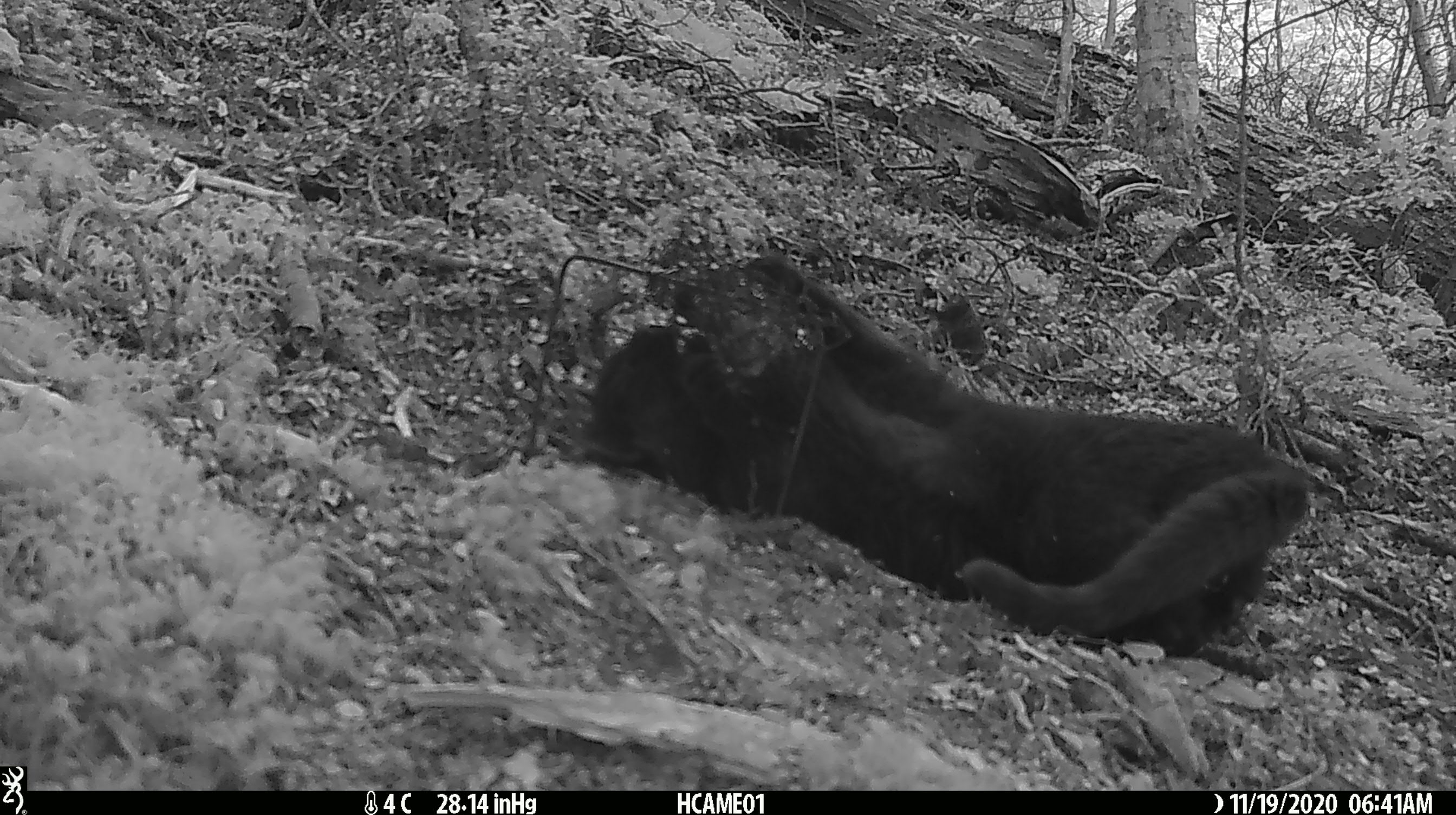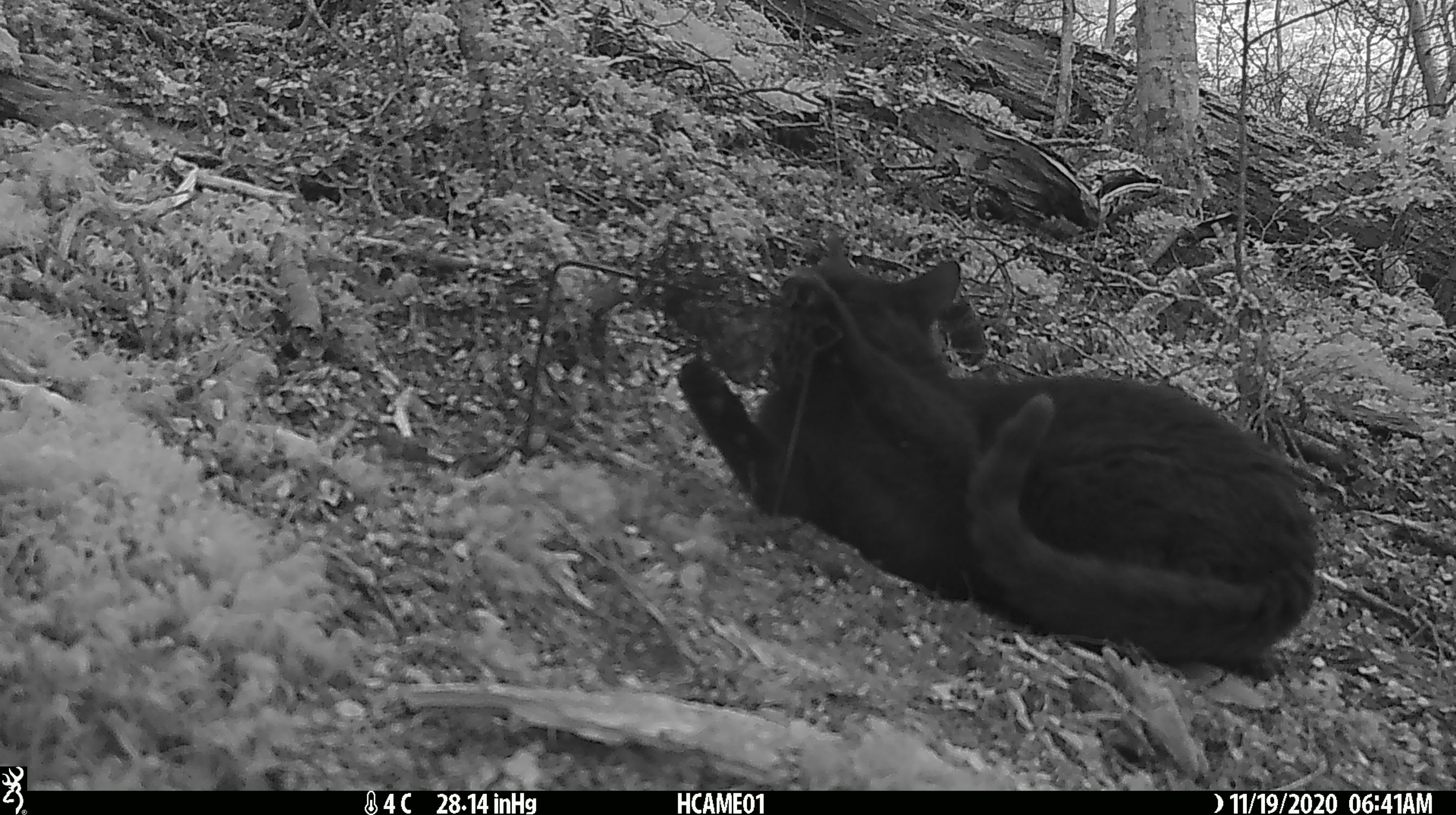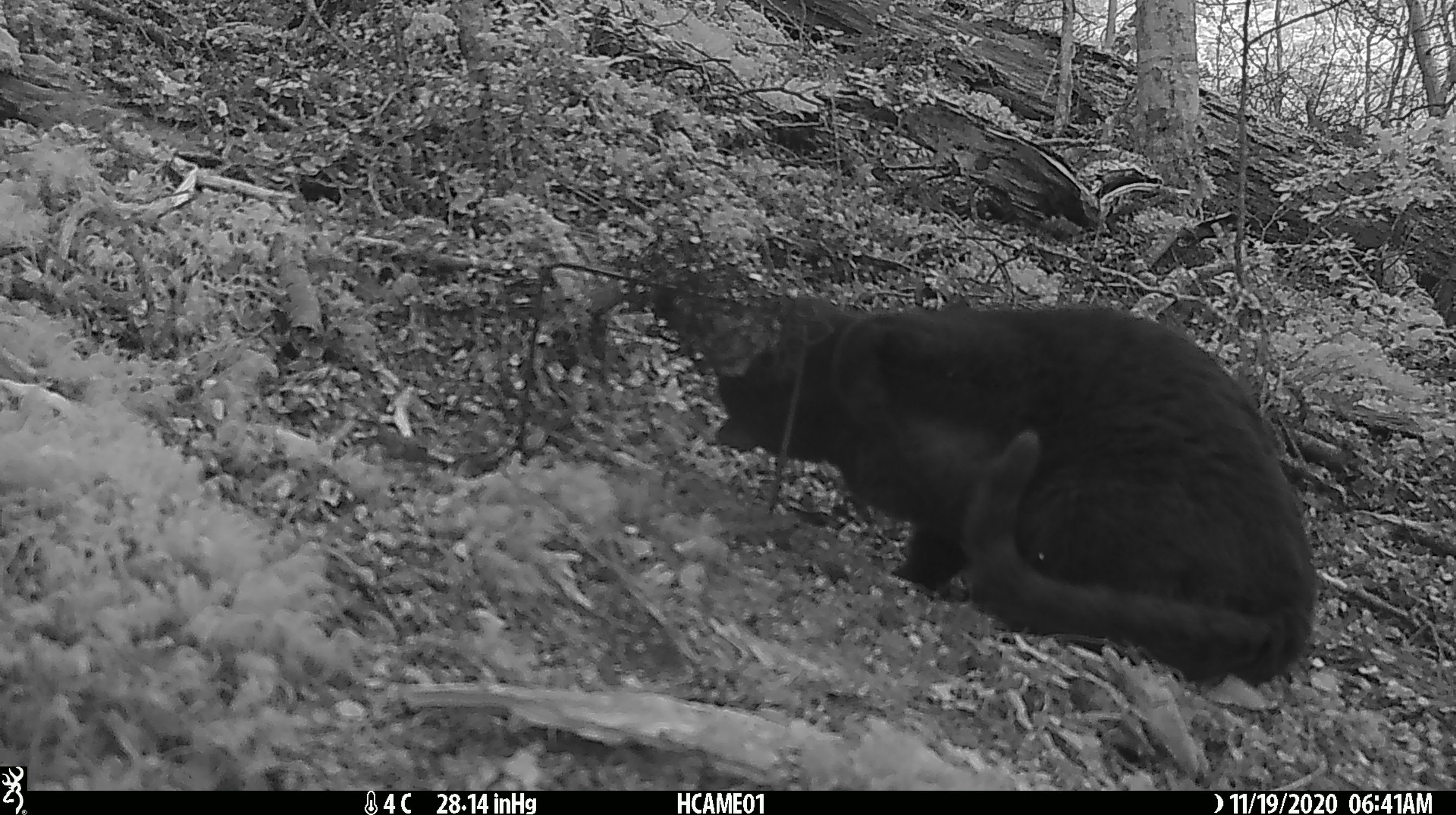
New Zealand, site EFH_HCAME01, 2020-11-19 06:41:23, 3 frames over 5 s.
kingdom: Animalia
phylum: Chordata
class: Mammalia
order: Carnivora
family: Felidae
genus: Felis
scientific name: Felis catus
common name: domestic cat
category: cat